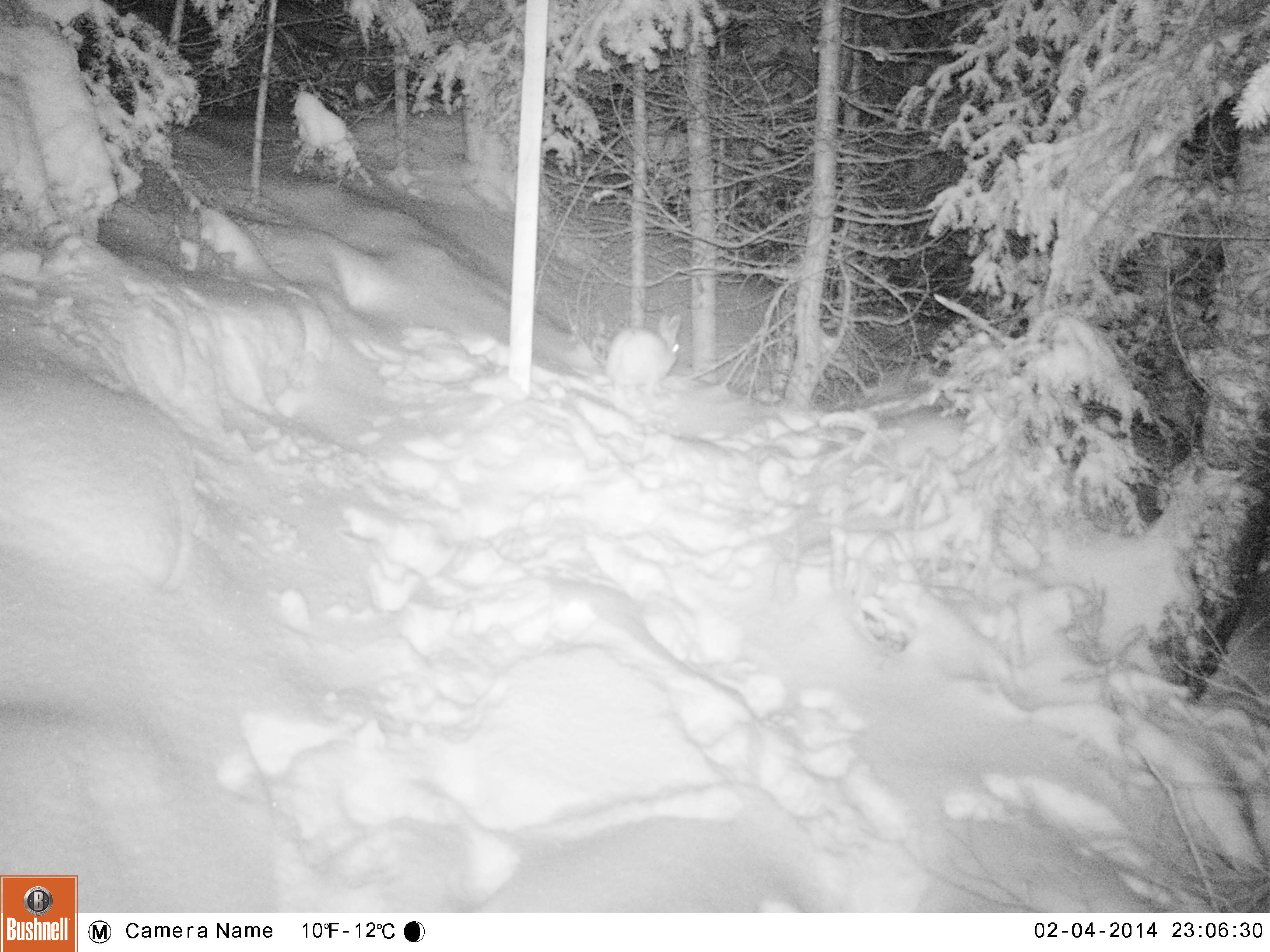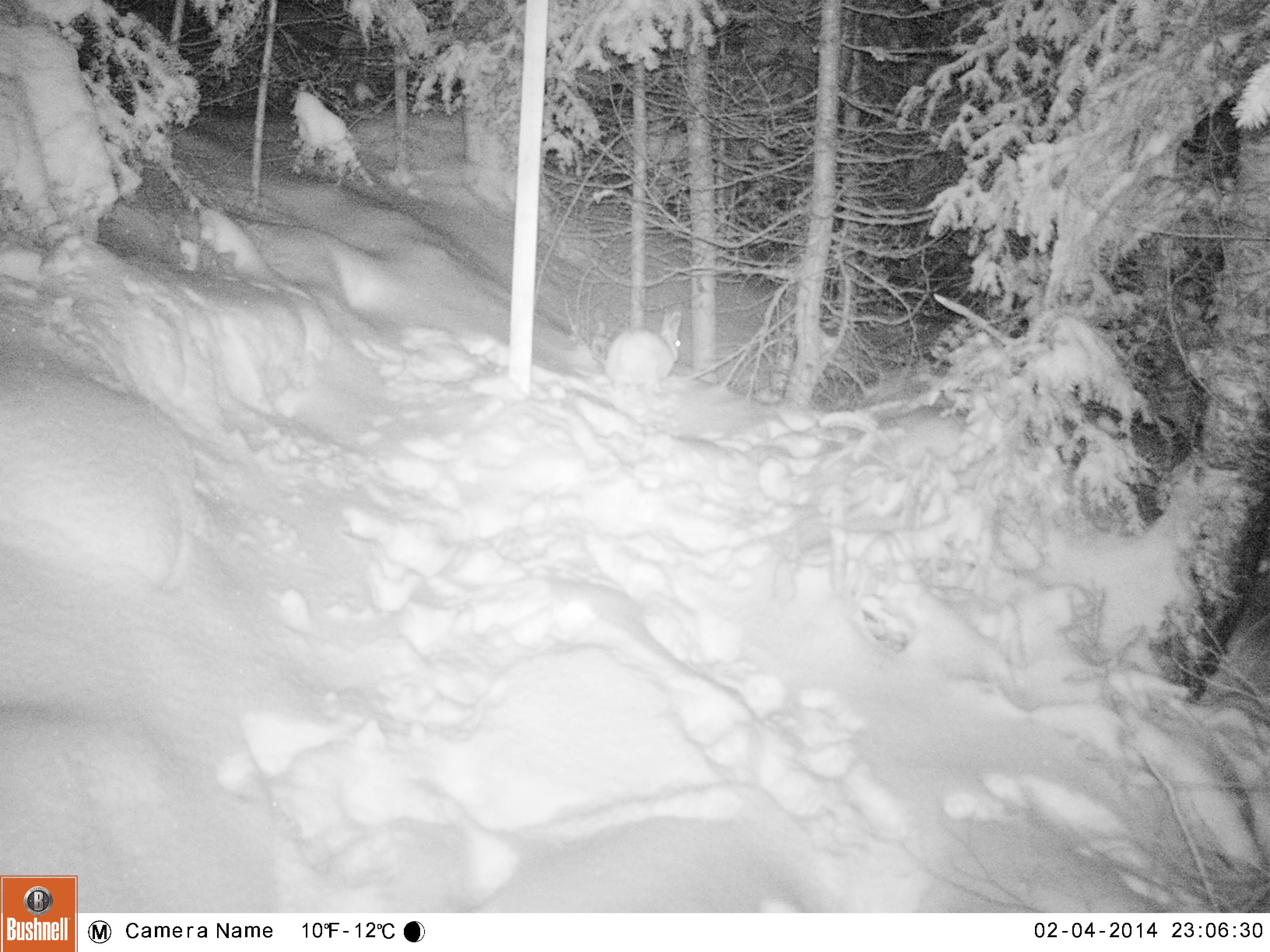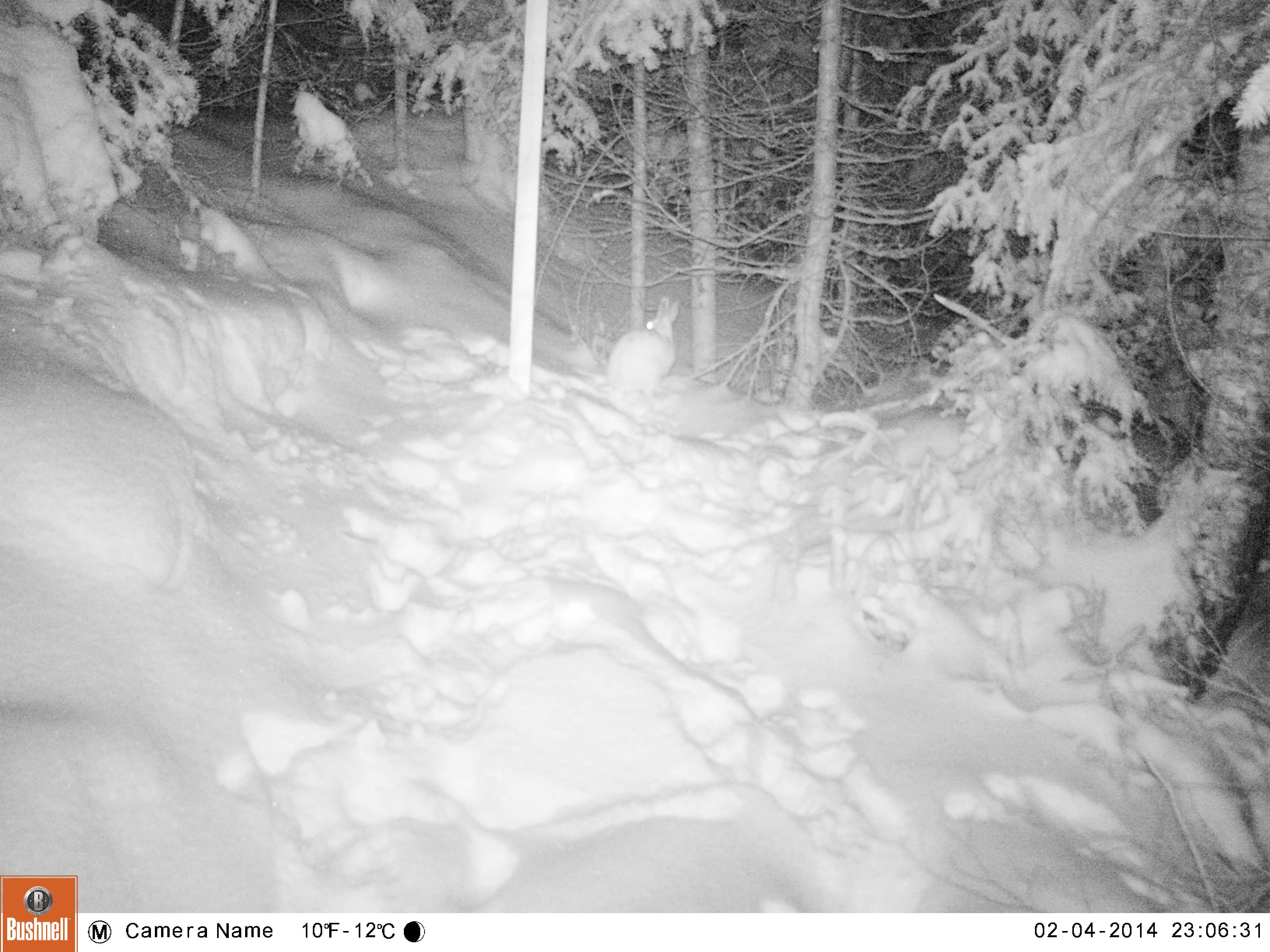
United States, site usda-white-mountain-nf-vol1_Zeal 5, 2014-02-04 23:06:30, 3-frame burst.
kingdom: Animalia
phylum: Chordata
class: Mammalia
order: Lagomorpha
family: Leporidae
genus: Lepus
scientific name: Lepus americanus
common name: snowshoe hare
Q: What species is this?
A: Snowshoe hare (Lepus americanus).